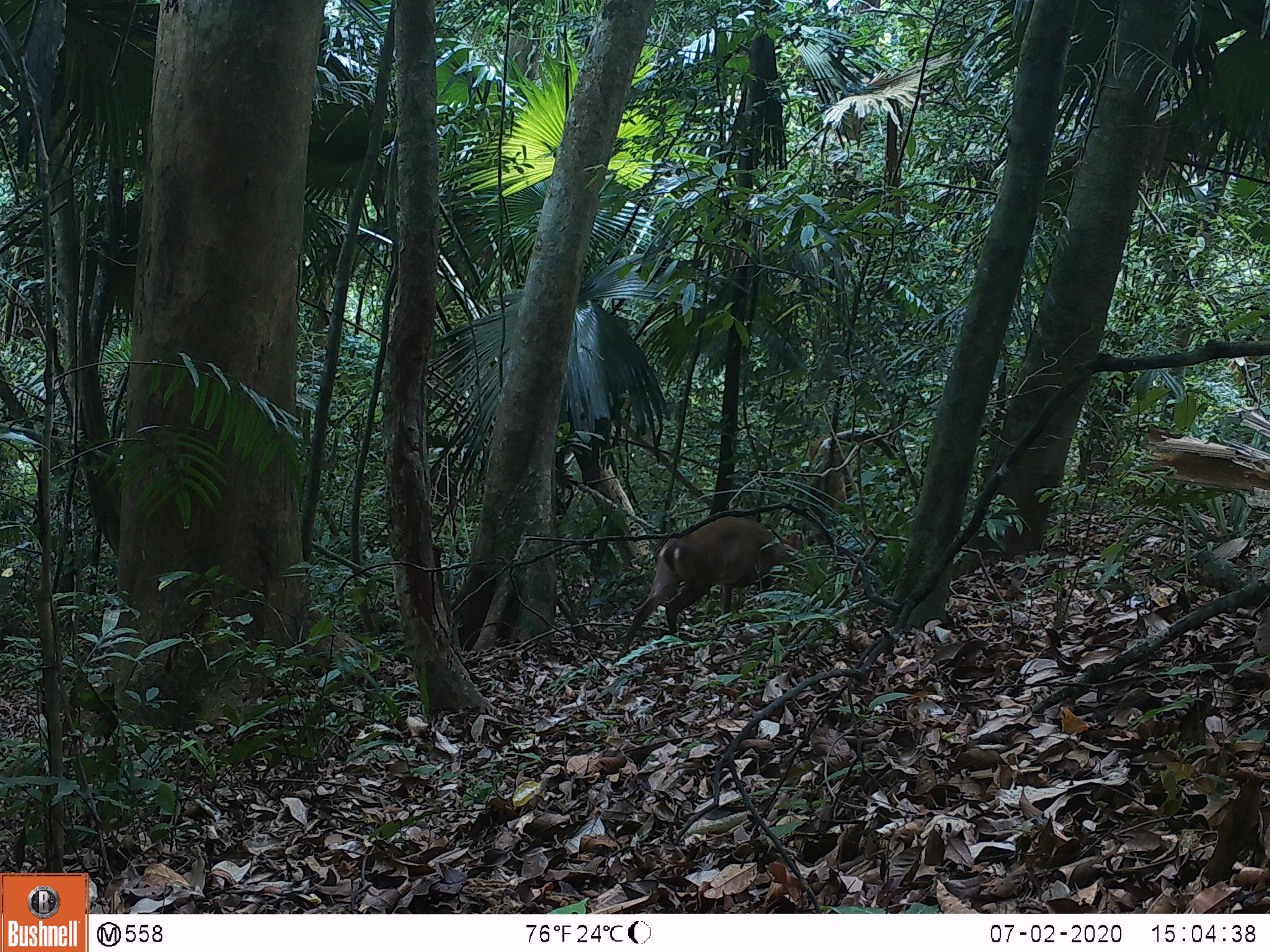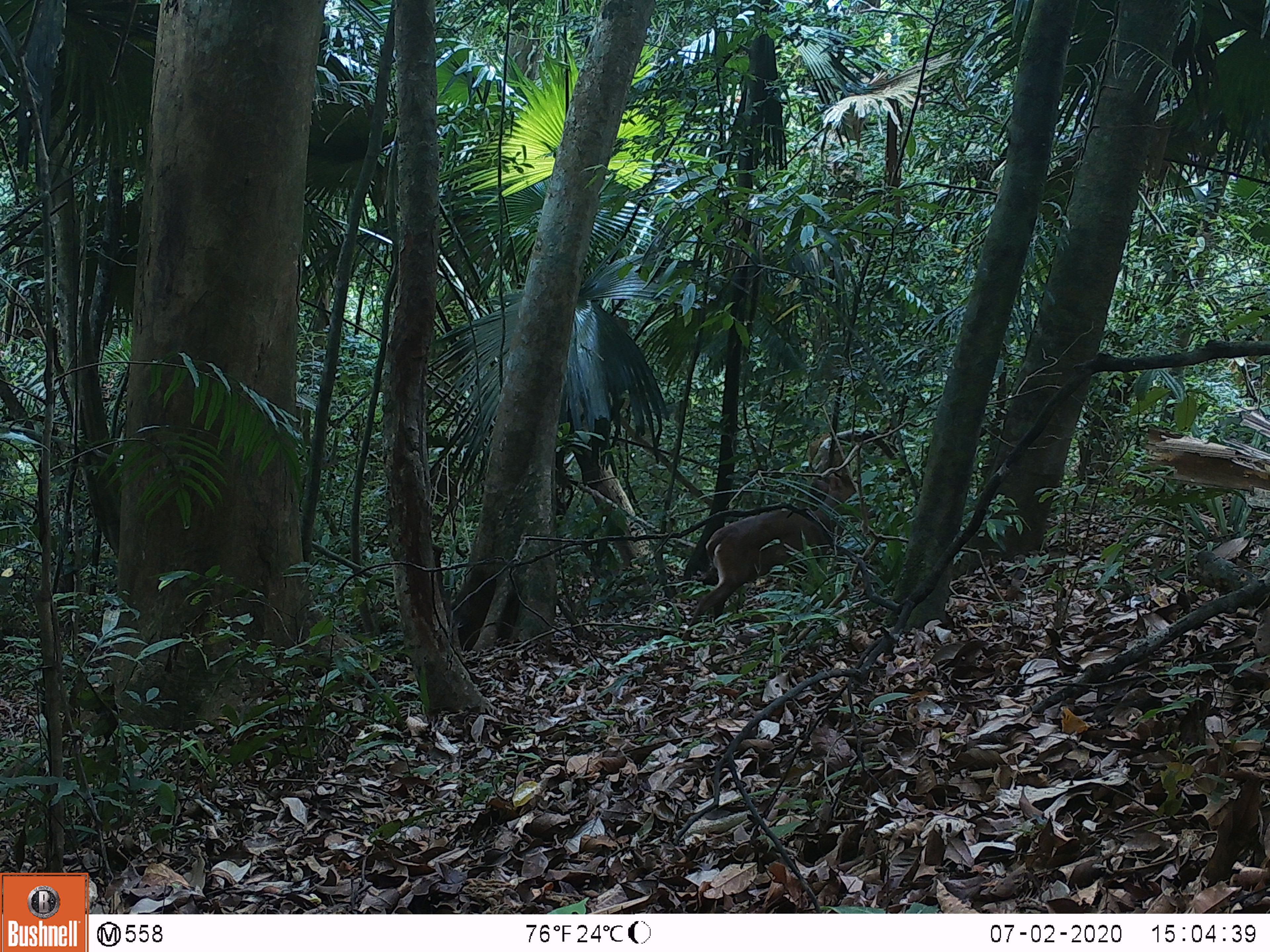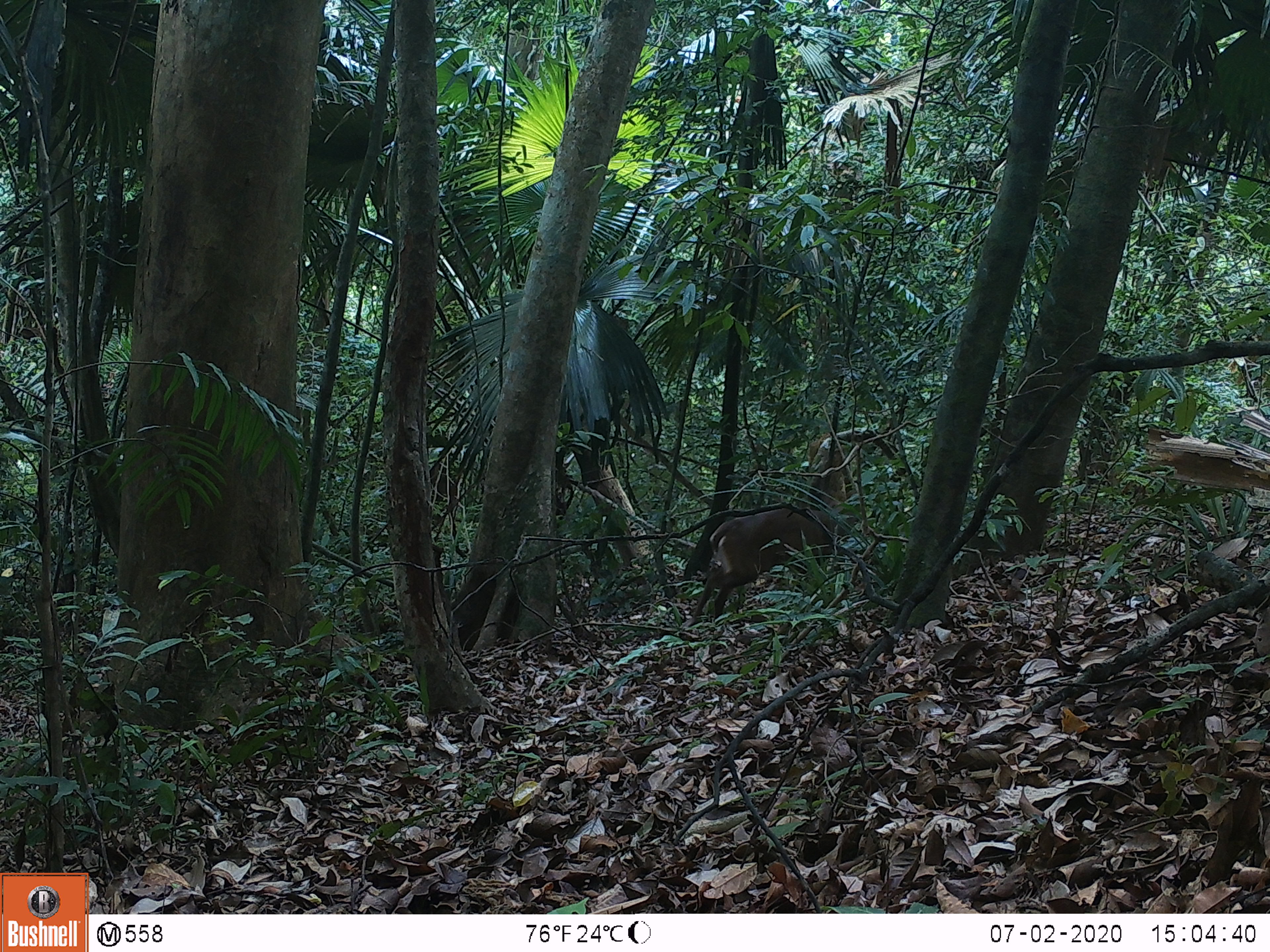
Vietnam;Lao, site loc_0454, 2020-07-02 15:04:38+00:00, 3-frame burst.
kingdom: Animalia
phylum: Chordata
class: Mammalia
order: Artiodactyla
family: Cervidae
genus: Muntiacus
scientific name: Muntiacus vuquangensis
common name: large-antlered muntjac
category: large antlered muntjac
Large antlered muntjac (large-antlered muntjac) (Muntiacus vuquangensis). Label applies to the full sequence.